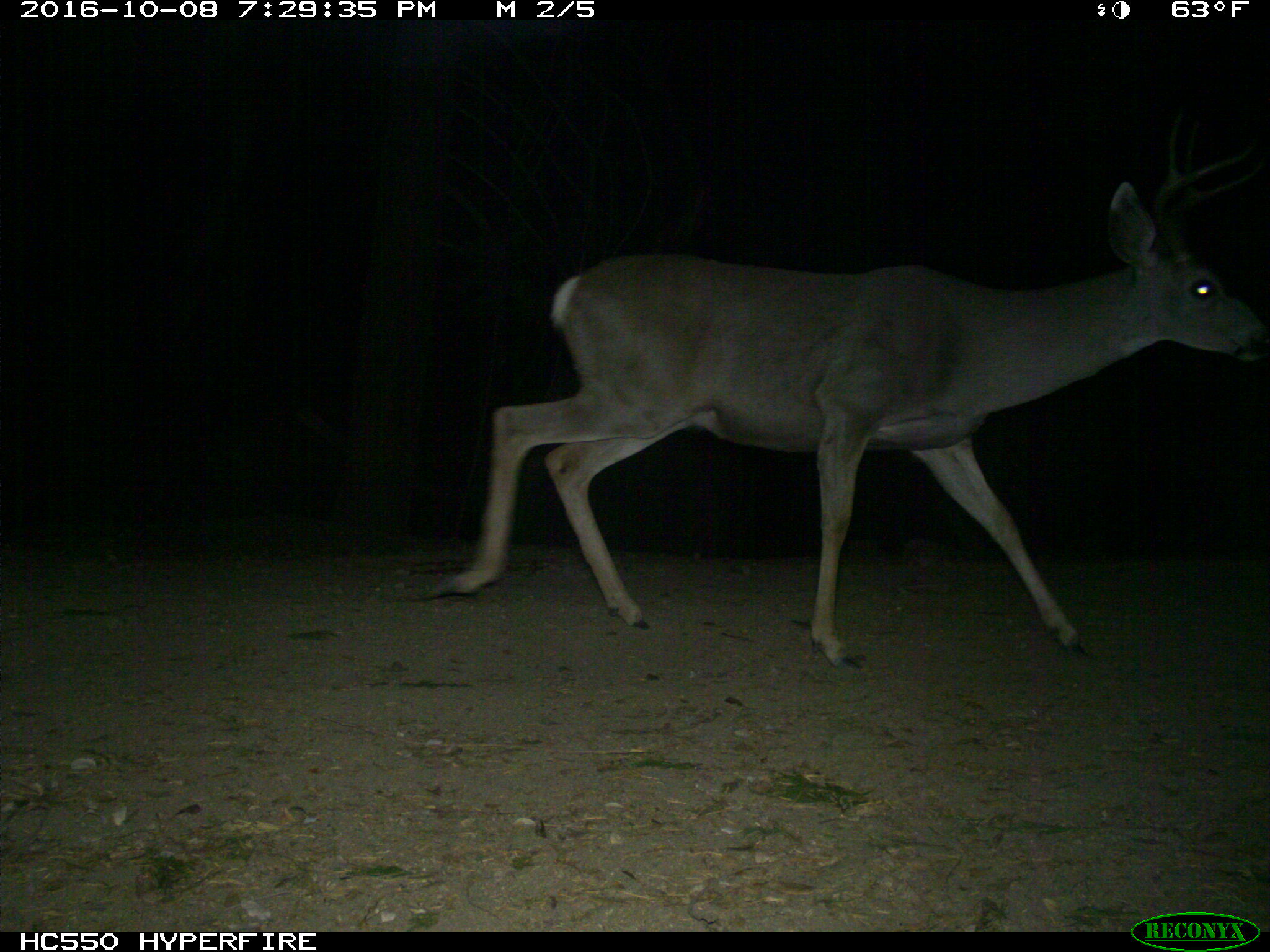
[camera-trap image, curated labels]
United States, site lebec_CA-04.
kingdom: Animalia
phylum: Chordata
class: Mammalia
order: Artiodactyla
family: Cervidae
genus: Odocoileus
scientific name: Odocoileus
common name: deer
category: unidentified deer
Unidentified deer (deer) (Odocoileus).